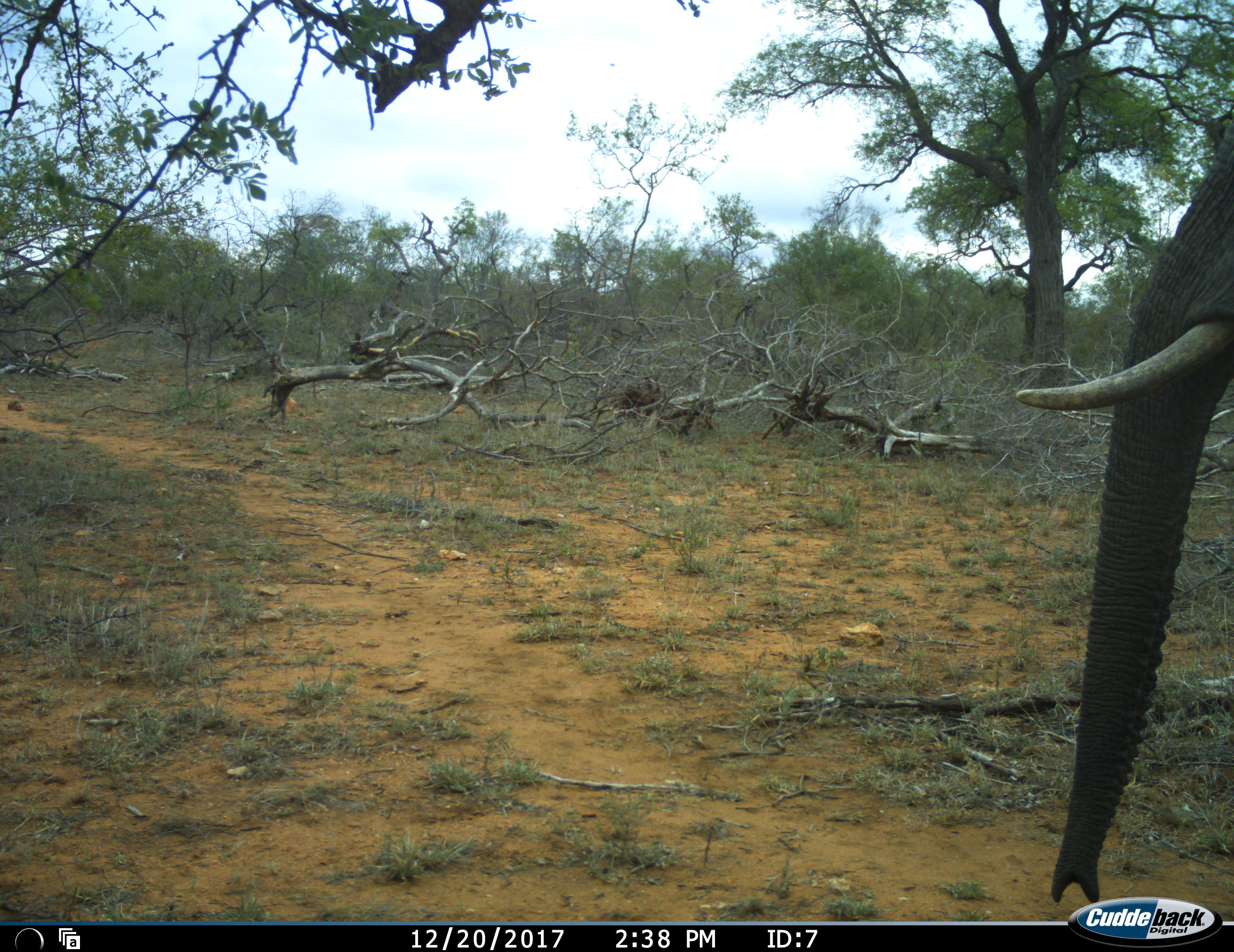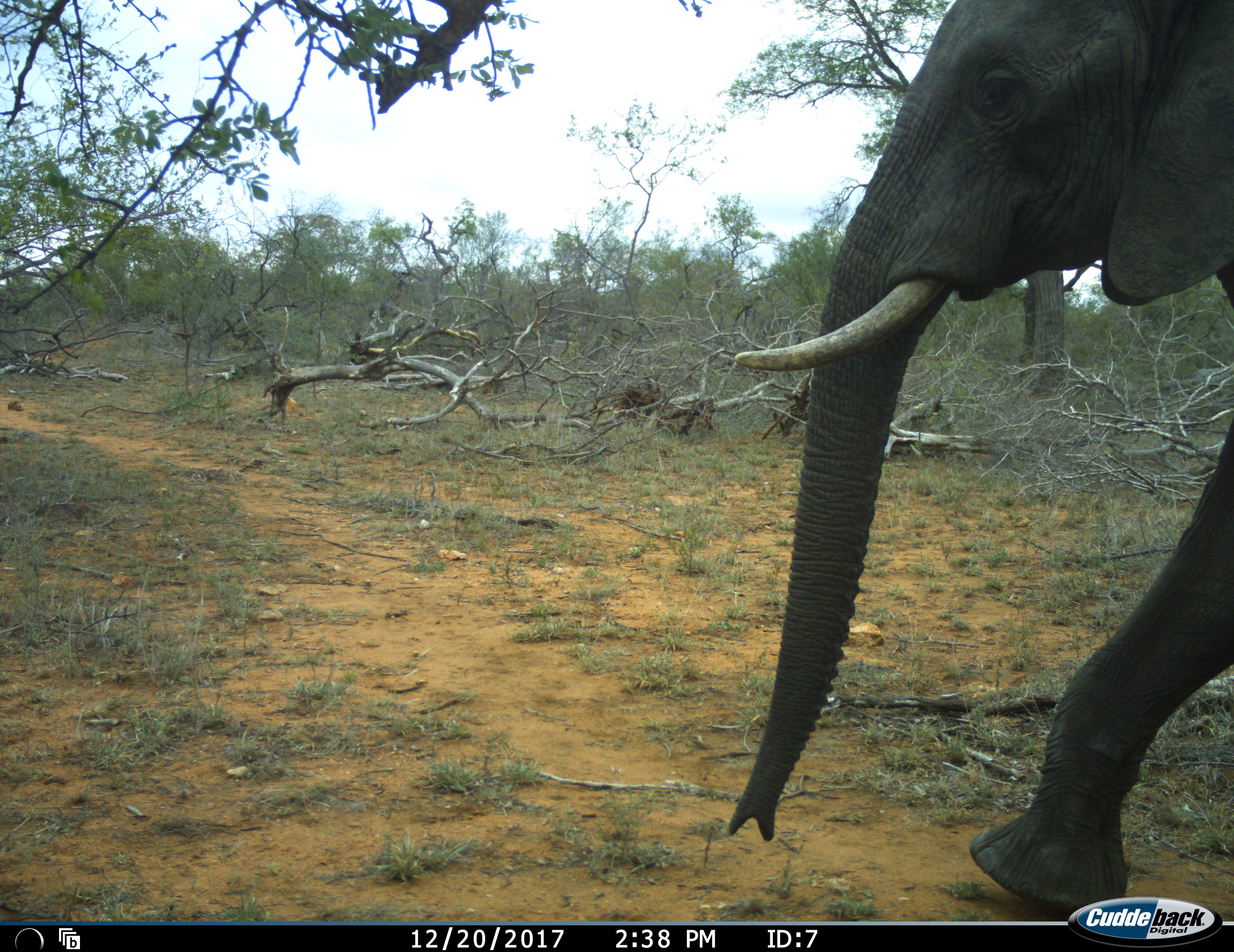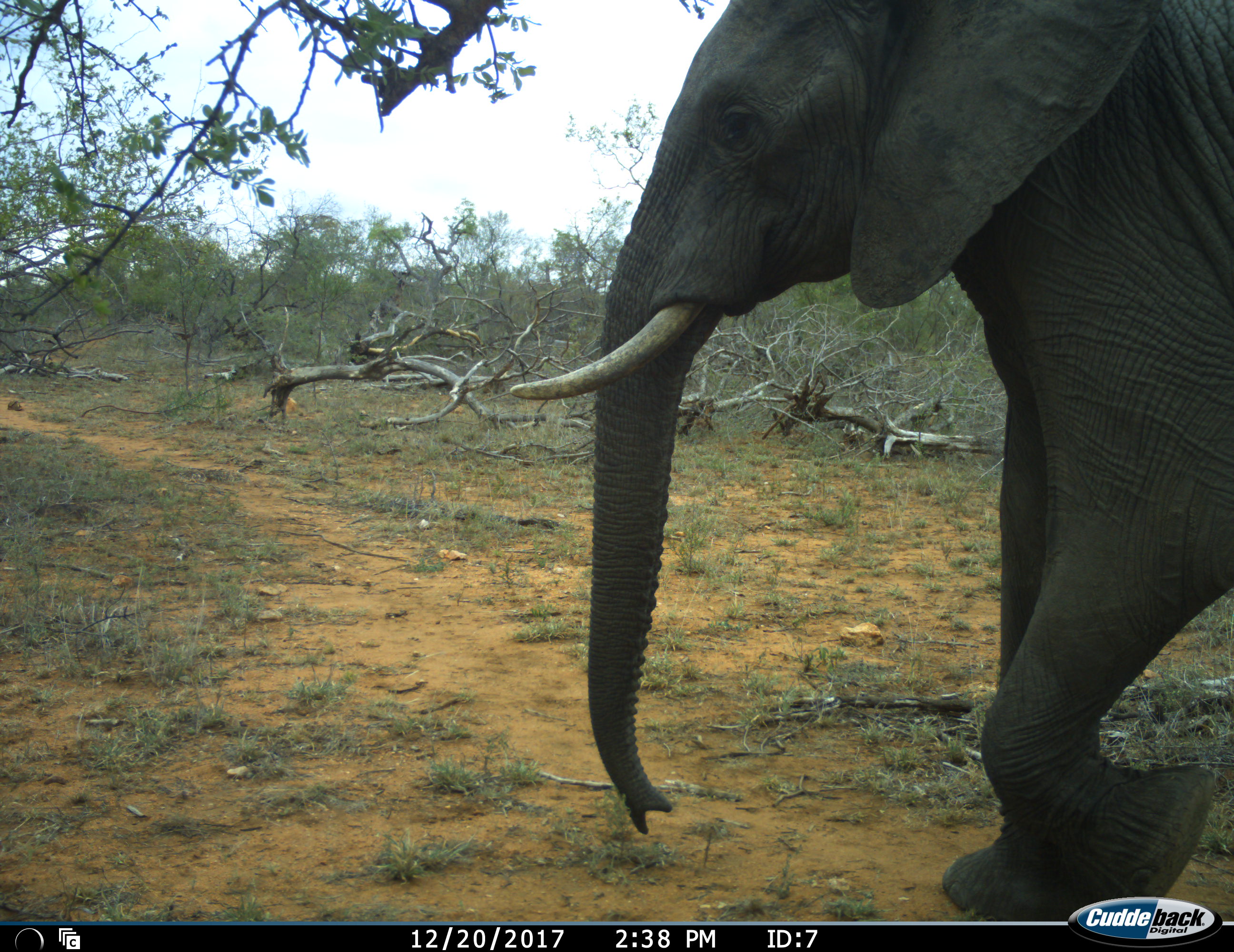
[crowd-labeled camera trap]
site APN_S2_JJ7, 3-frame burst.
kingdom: Animalia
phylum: Chordata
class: Mammalia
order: Proboscidea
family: Elephantidae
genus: Loxodonta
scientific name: Loxodonta africana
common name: african bush elephant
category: elephant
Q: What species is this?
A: Elephant (african bush elephant) (Loxodonta africana).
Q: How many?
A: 1.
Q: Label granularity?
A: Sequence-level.